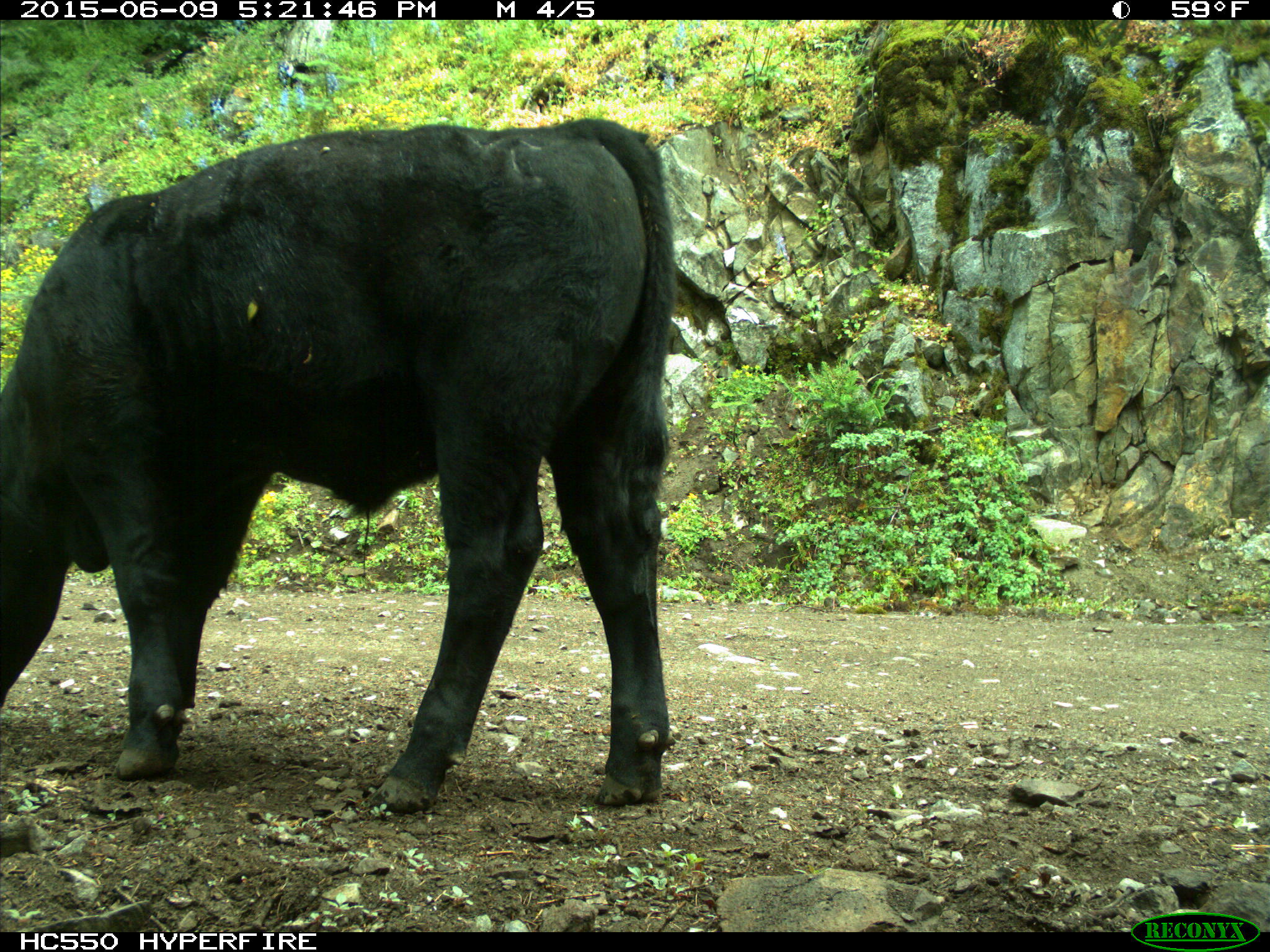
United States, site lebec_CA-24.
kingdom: Animalia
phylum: Chordata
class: Mammalia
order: Artiodactyla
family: Bovidae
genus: Bos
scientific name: Bos taurus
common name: domestic cow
Bos taurus (domestic cow).